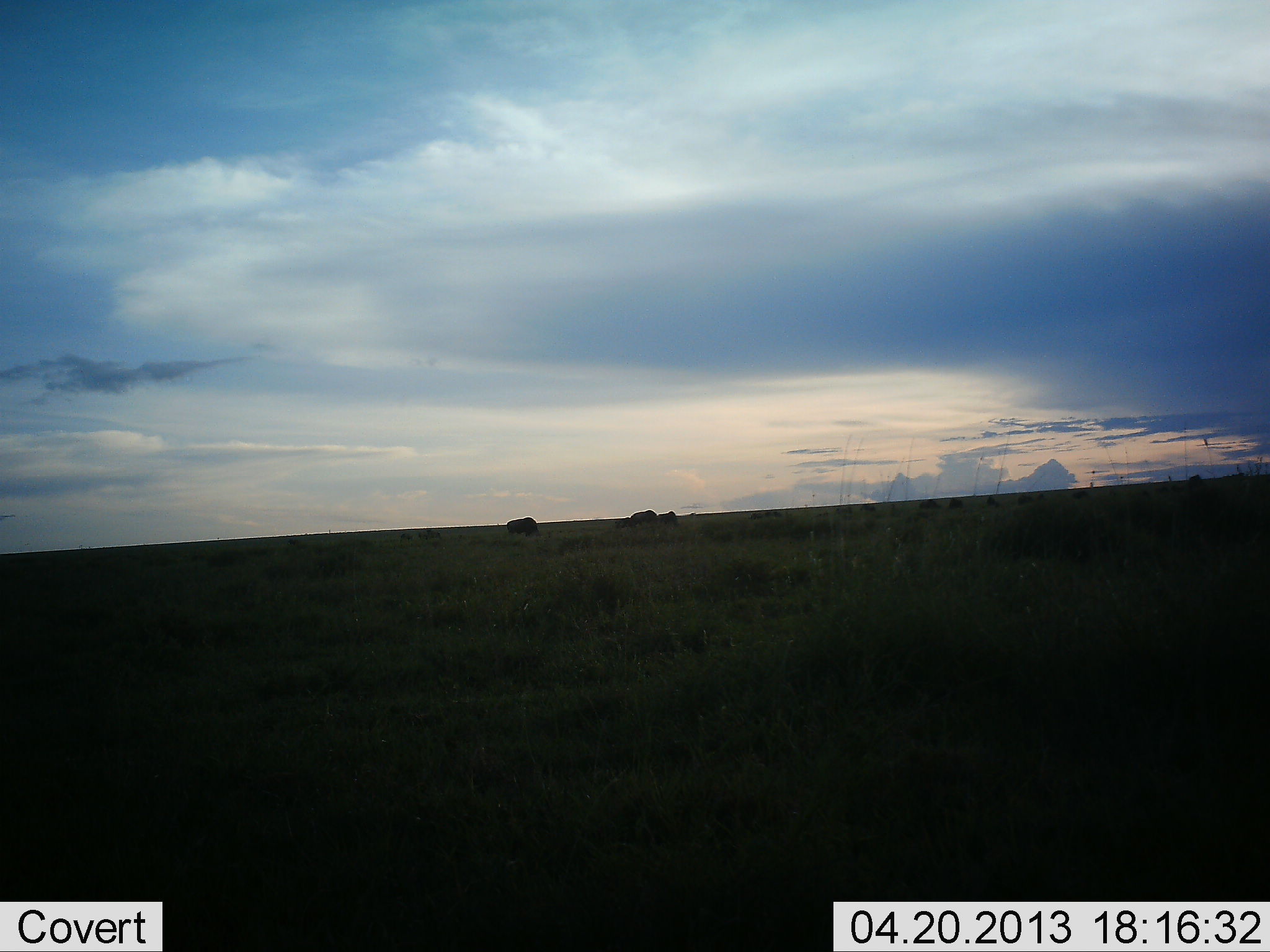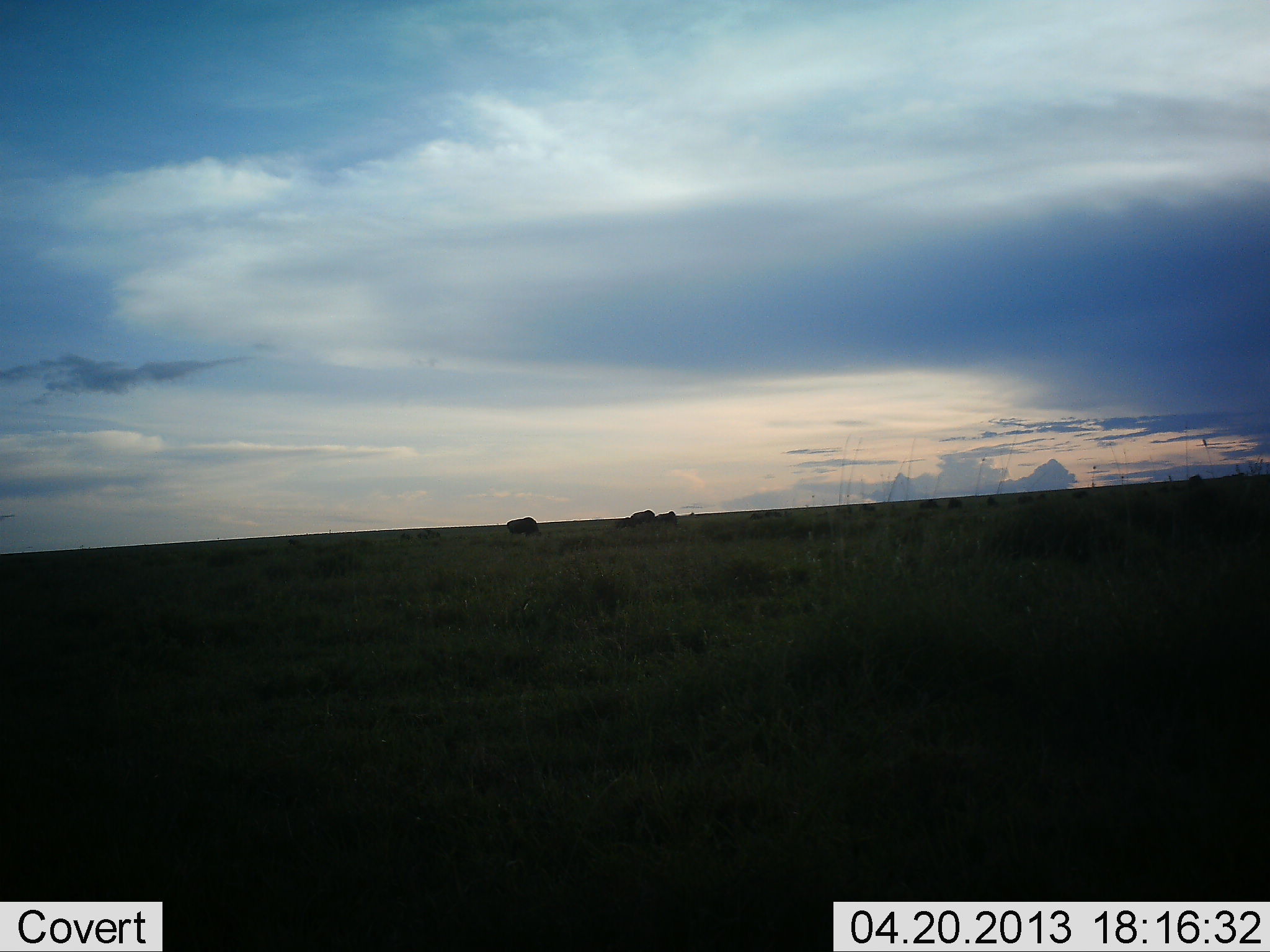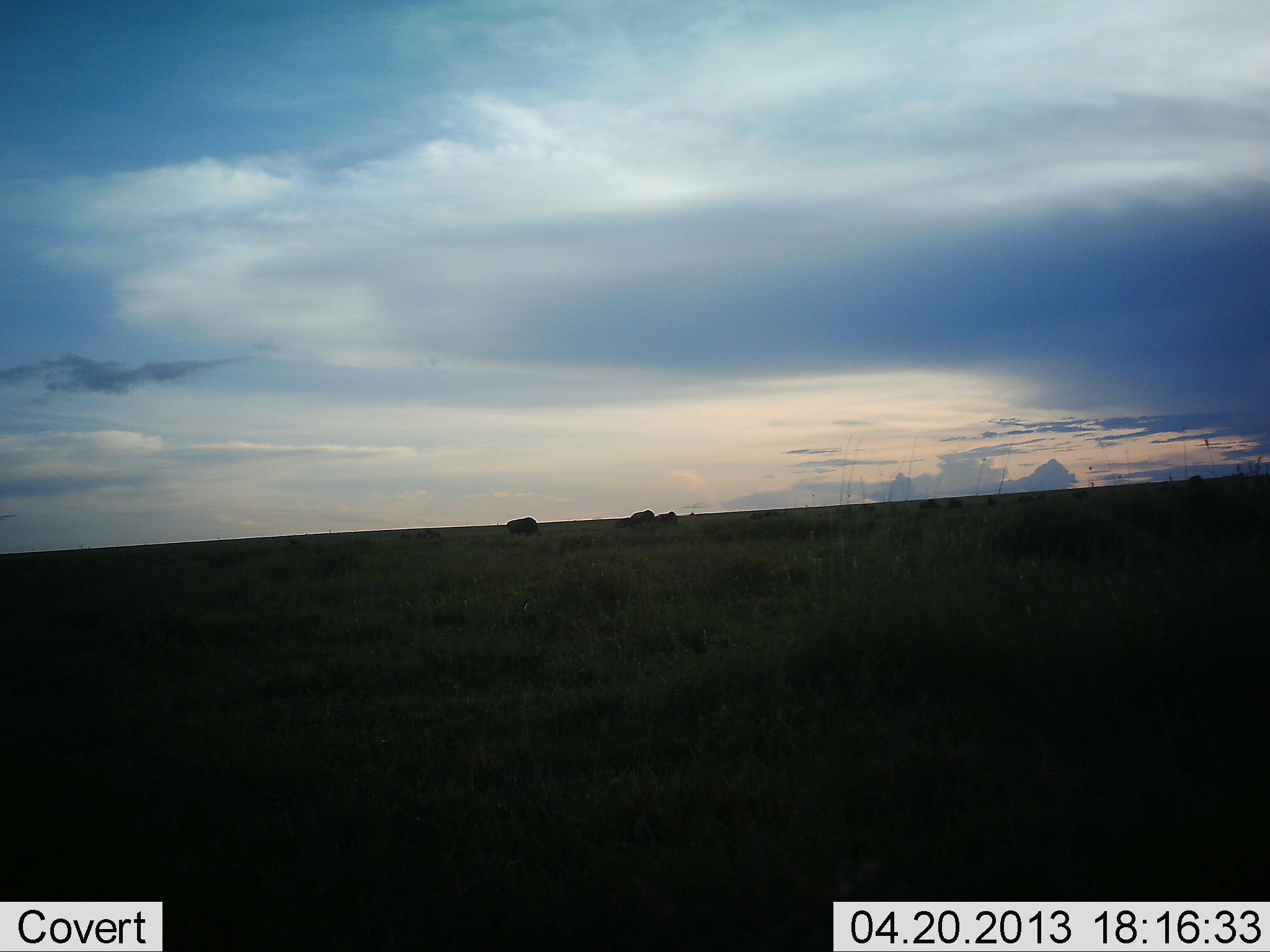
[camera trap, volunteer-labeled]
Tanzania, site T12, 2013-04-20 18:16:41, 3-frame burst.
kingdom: Animalia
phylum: Chordata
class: Mammalia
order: Artiodactyla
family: Bovidae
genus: Connochaetes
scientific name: Connochaetes taurinus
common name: blue wildebeest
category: wildebeest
Wildebeest (blue wildebeest) (Connochaetes taurinus), count 9. Behavior (volunteer vote fractions): standing 44%, resting 0%, moving 22%, interacting 0%. Young present (vote fraction): 11%. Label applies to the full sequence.